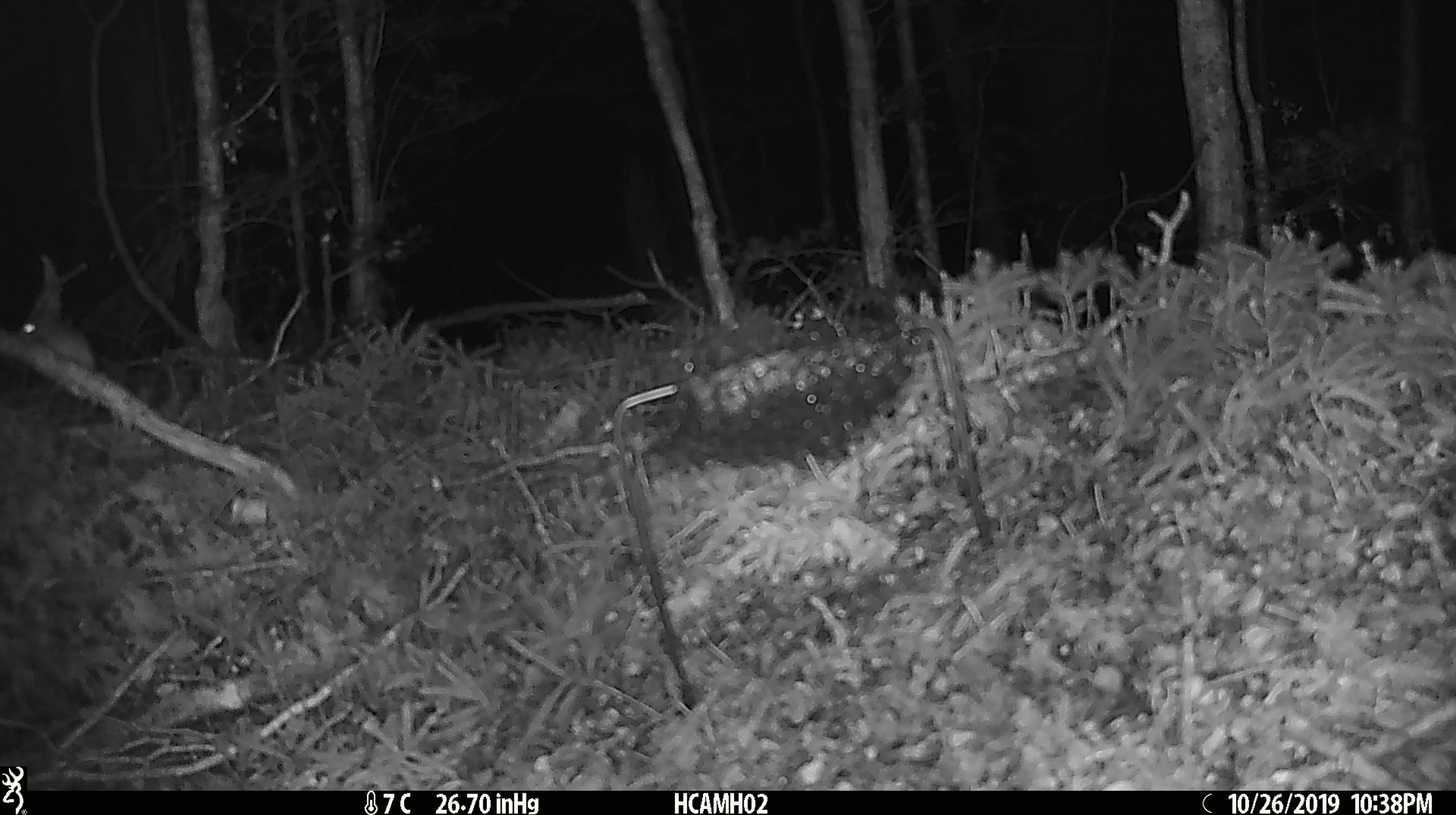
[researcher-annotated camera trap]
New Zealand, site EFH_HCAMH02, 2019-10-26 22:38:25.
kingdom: Animalia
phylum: Chordata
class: Mammalia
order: Rodentia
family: Muridae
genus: Mus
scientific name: Mus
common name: mouse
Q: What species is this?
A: Mouse (Mus).